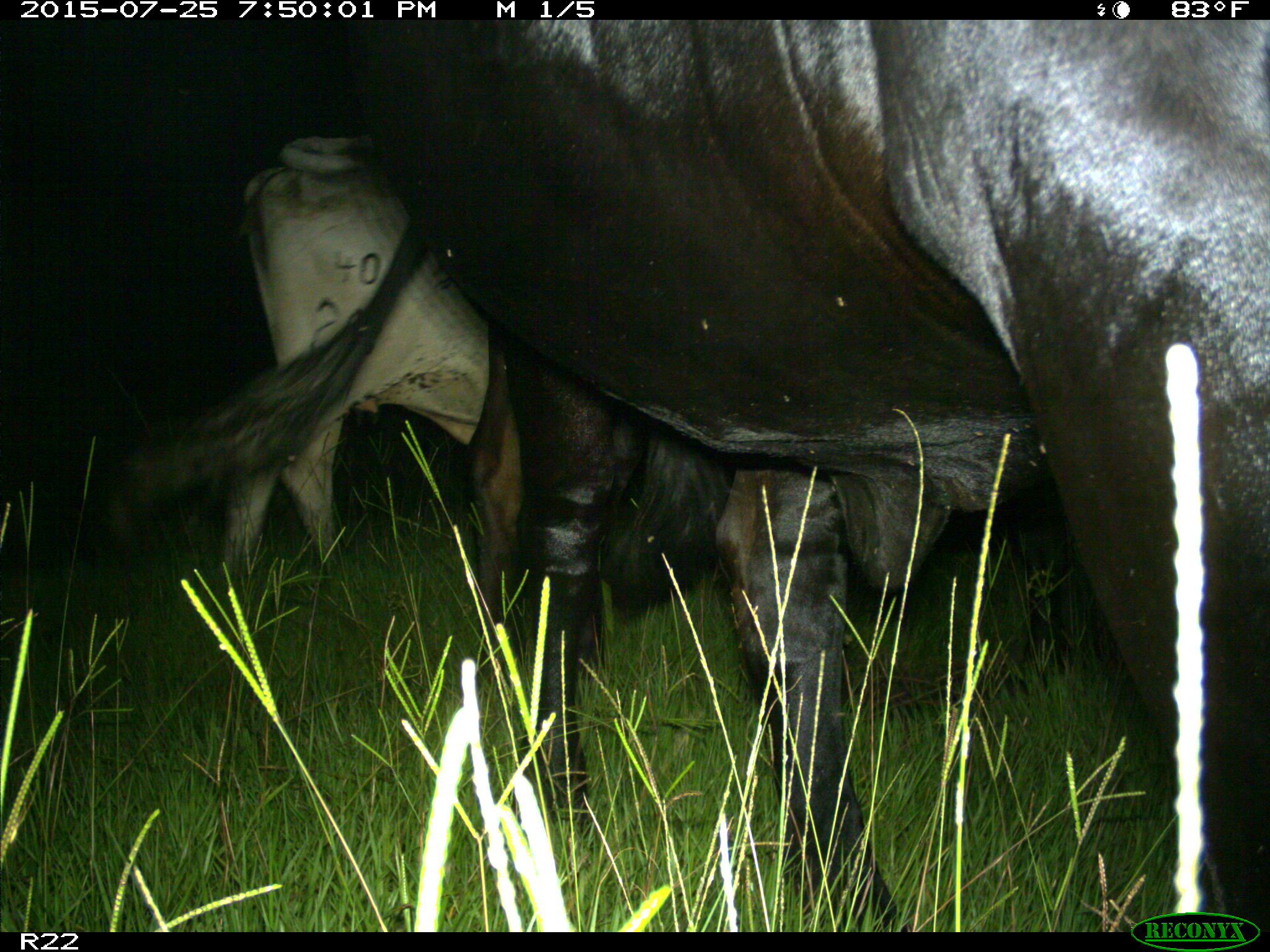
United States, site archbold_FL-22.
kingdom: Animalia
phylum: Chordata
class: Mammalia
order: Artiodactyla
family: Bovidae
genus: Bos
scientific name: Bos taurus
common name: domestic cow